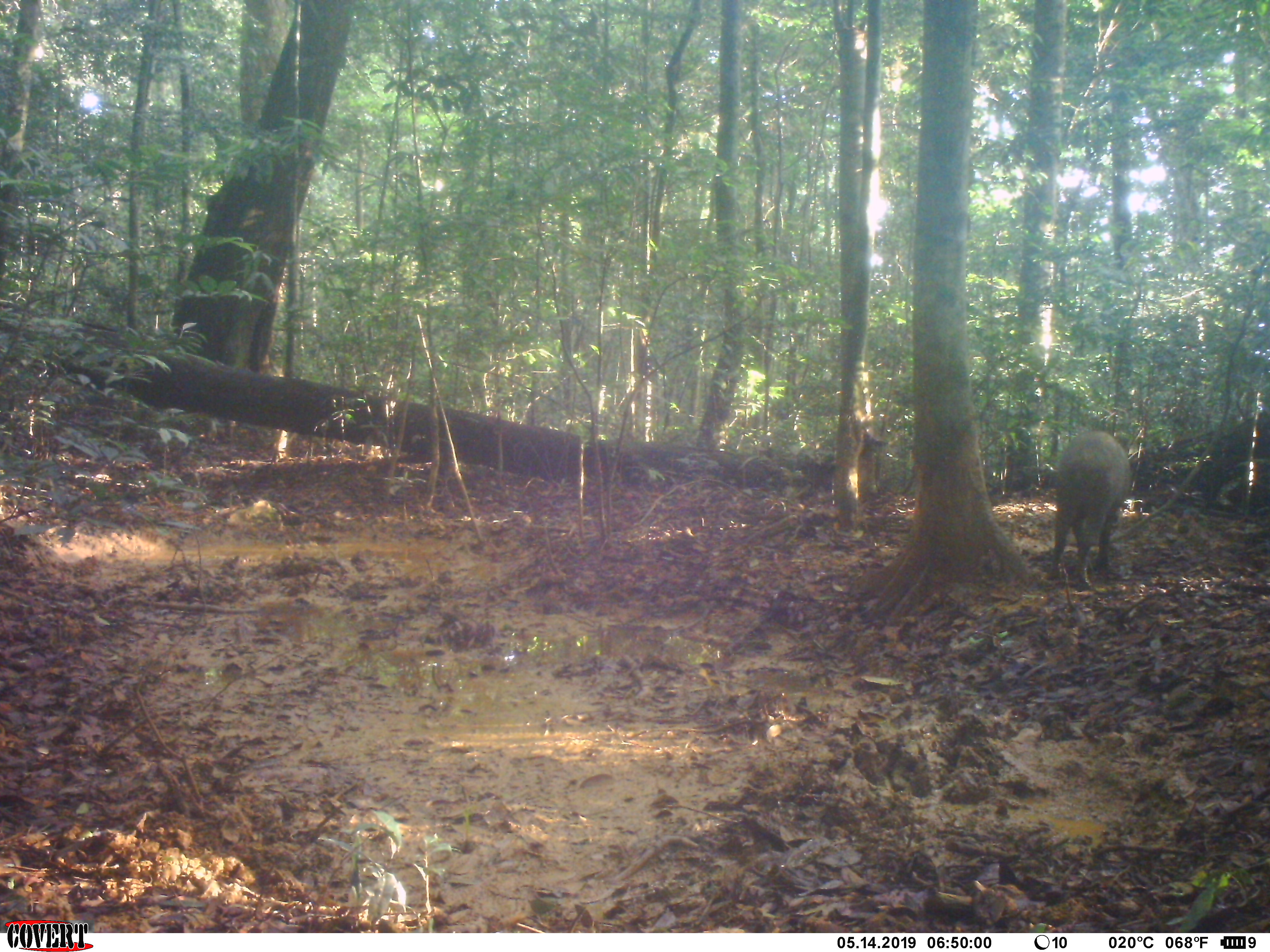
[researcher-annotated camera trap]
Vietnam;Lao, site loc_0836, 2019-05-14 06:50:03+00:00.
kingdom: Animalia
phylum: Chordata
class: Mammalia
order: Artiodactyla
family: Suidae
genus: Sus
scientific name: Sus scrofa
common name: eurasian wild pig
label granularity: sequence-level